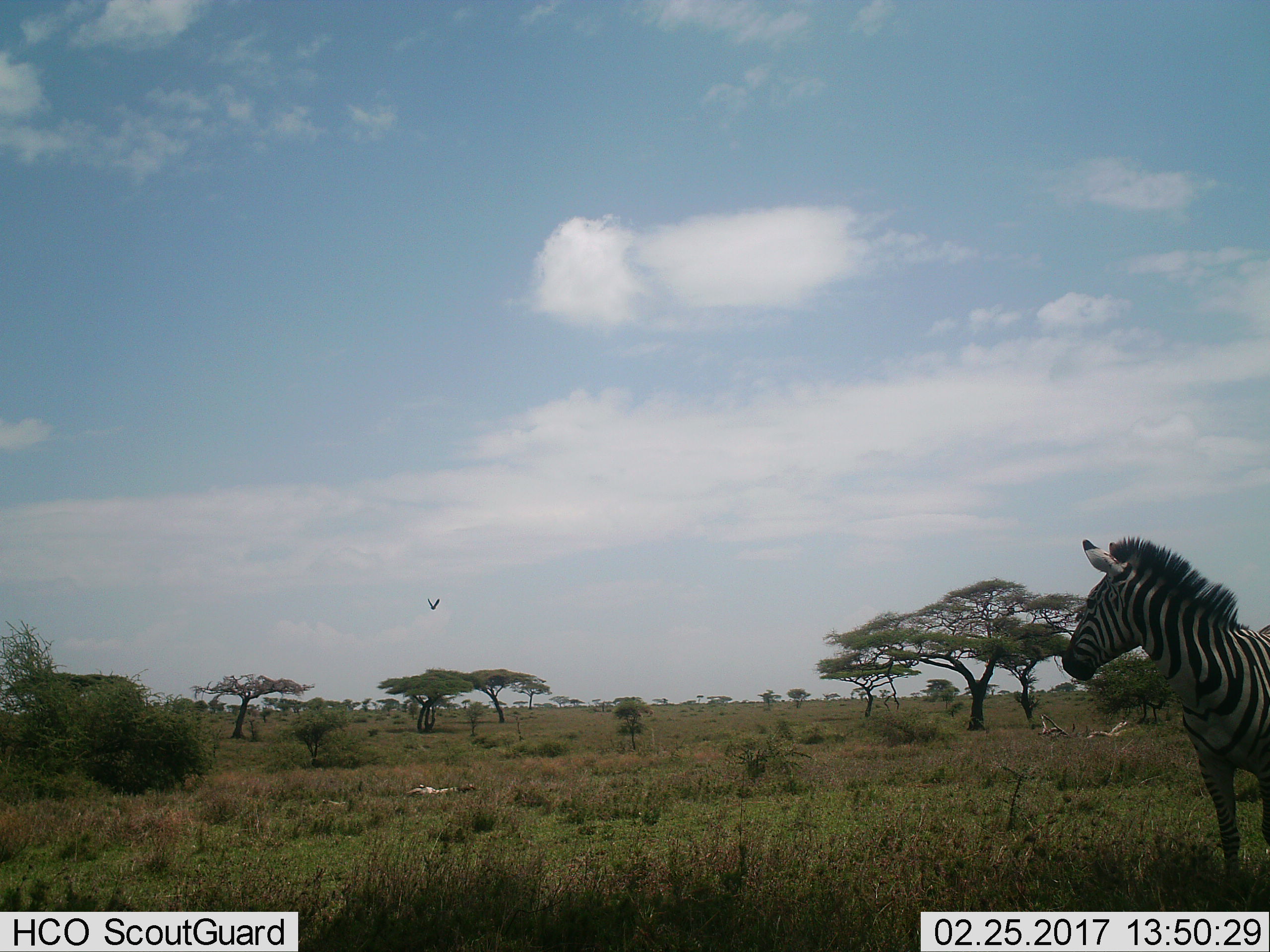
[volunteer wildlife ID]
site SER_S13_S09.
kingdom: Animalia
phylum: Chordata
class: Mammalia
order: Perissodactyla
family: Equidae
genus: Equus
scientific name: Equus quagga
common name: plains zebra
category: zebraplains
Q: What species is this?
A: Zebraplains (plains zebra) (Equus quagga).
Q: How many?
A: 1.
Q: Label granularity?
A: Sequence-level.